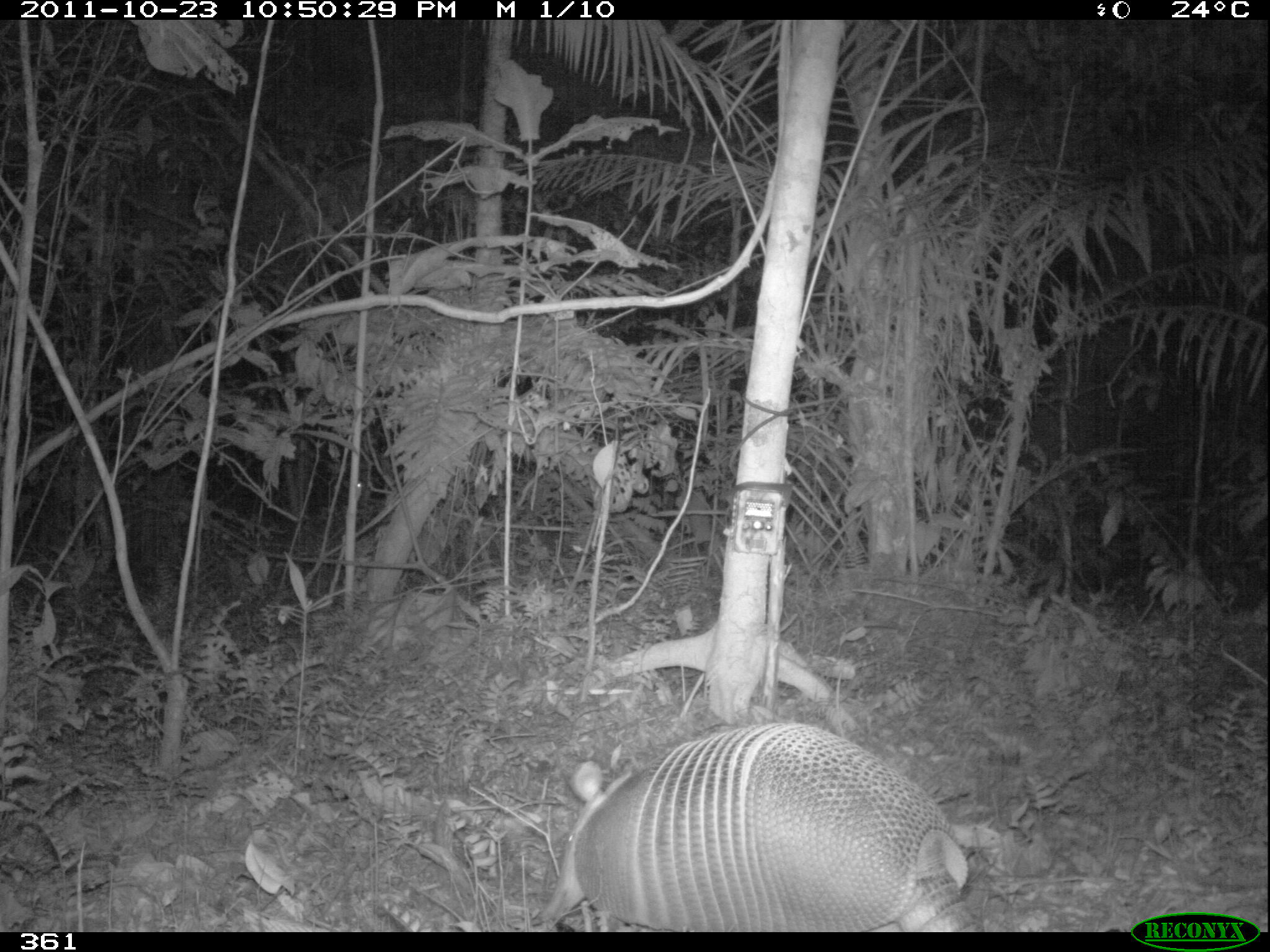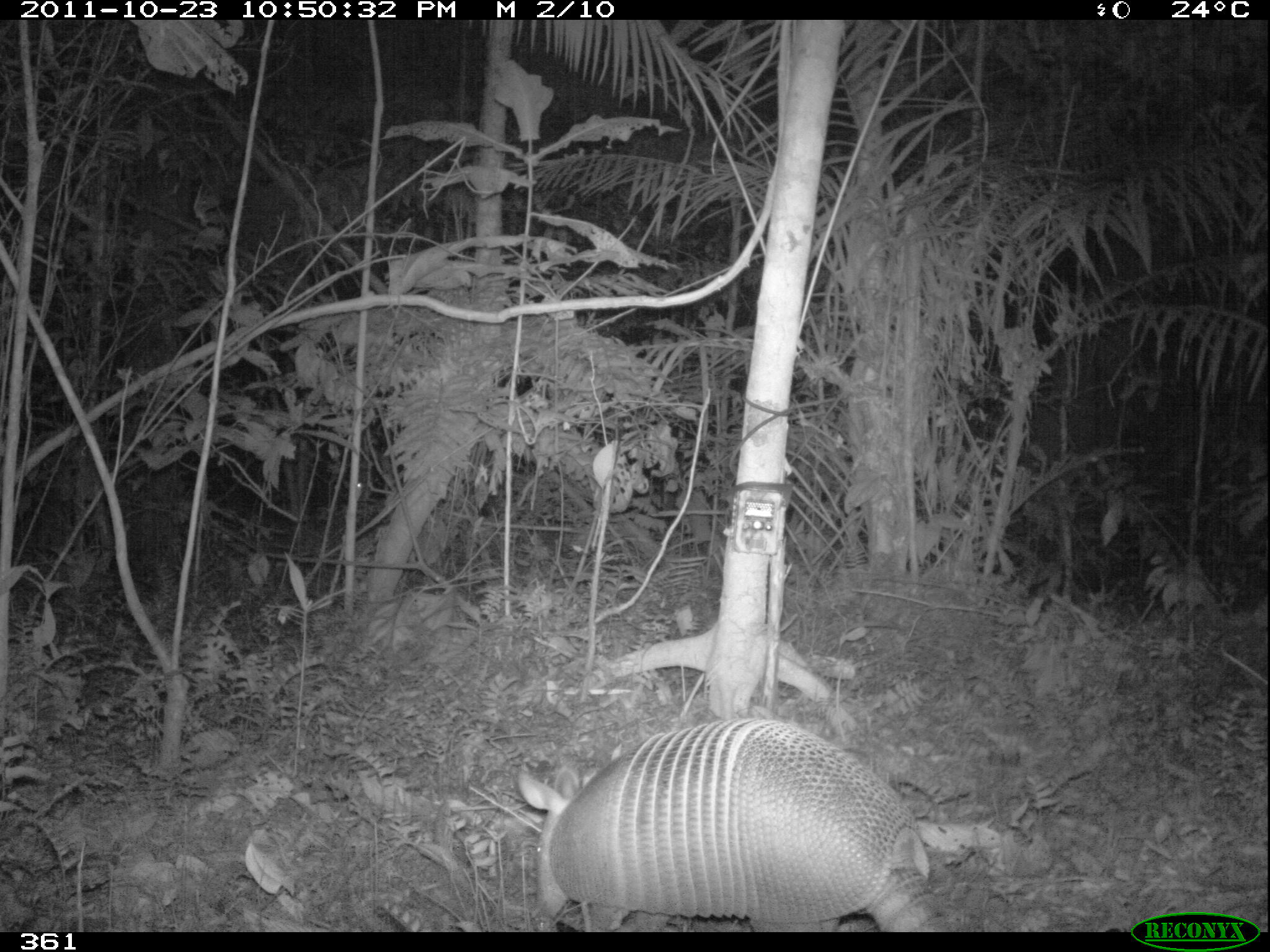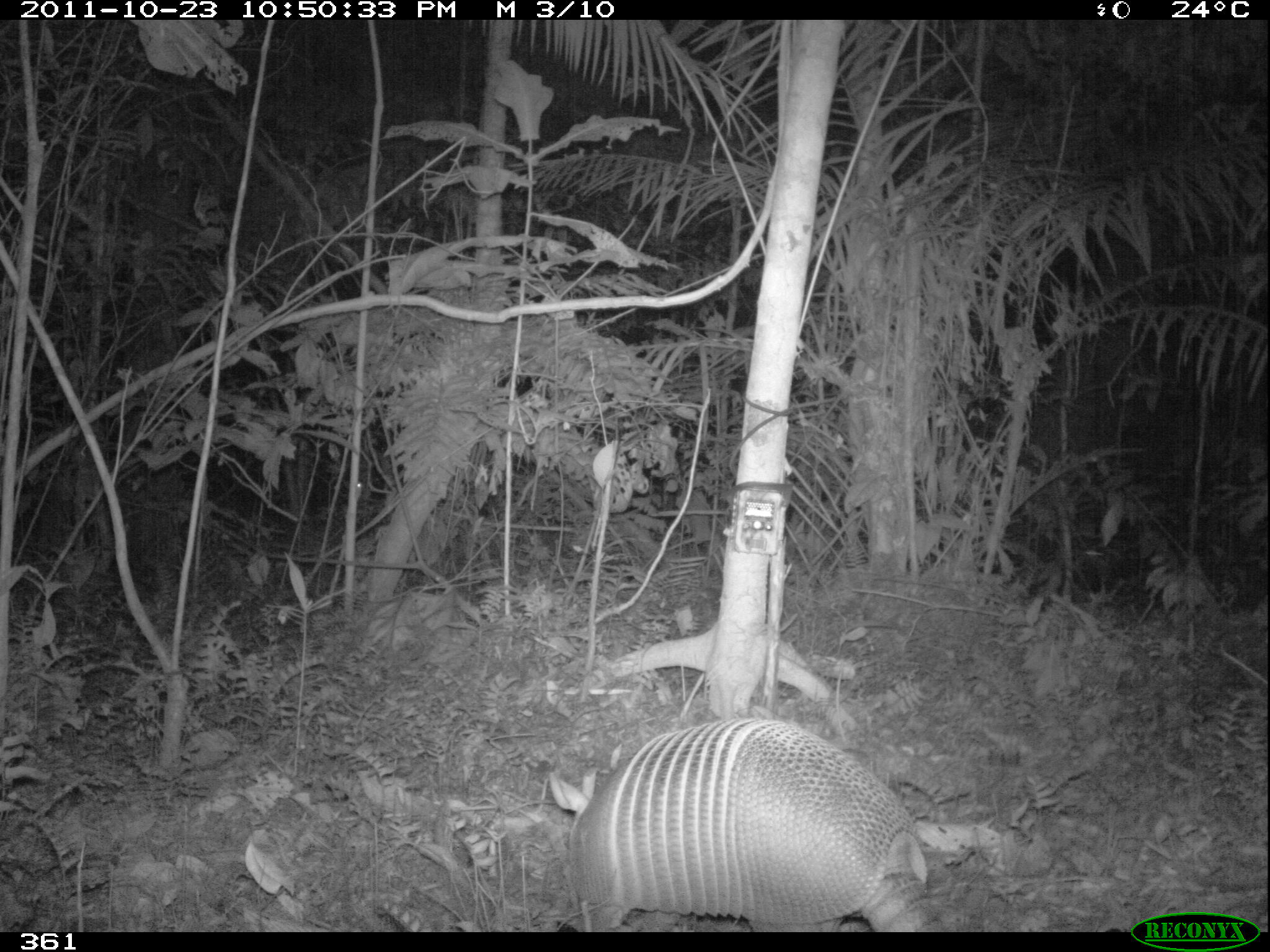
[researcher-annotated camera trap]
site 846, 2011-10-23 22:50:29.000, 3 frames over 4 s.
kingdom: Animalia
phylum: Chordata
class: Mammalia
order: Cingulata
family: Dasypodidae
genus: Dasypus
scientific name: Dasypus kappleri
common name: greater long-nosed armadillo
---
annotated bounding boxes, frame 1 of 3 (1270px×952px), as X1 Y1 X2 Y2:
dasypus kappleri: 534 722 977 932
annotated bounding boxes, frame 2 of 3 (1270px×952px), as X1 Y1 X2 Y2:
dasypus kappleri: 513 717 946 932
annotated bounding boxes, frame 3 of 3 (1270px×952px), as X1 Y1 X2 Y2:
dasypus kappleri: 560 715 939 932